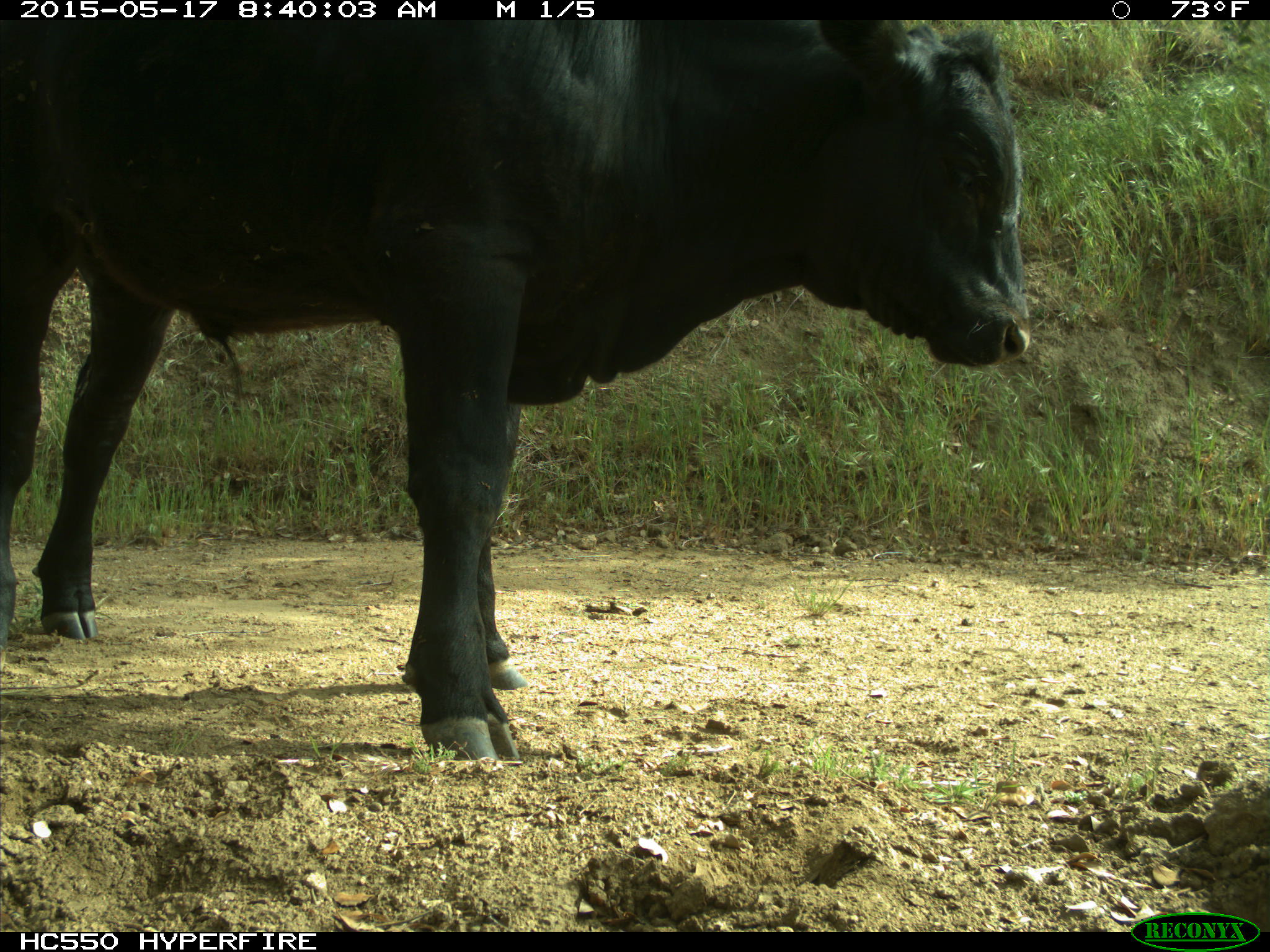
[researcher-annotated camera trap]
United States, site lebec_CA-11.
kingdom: Animalia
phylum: Chordata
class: Mammalia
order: Artiodactyla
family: Bovidae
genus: Bos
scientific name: Bos taurus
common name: domestic cow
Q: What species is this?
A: Bos taurus (domestic cow).